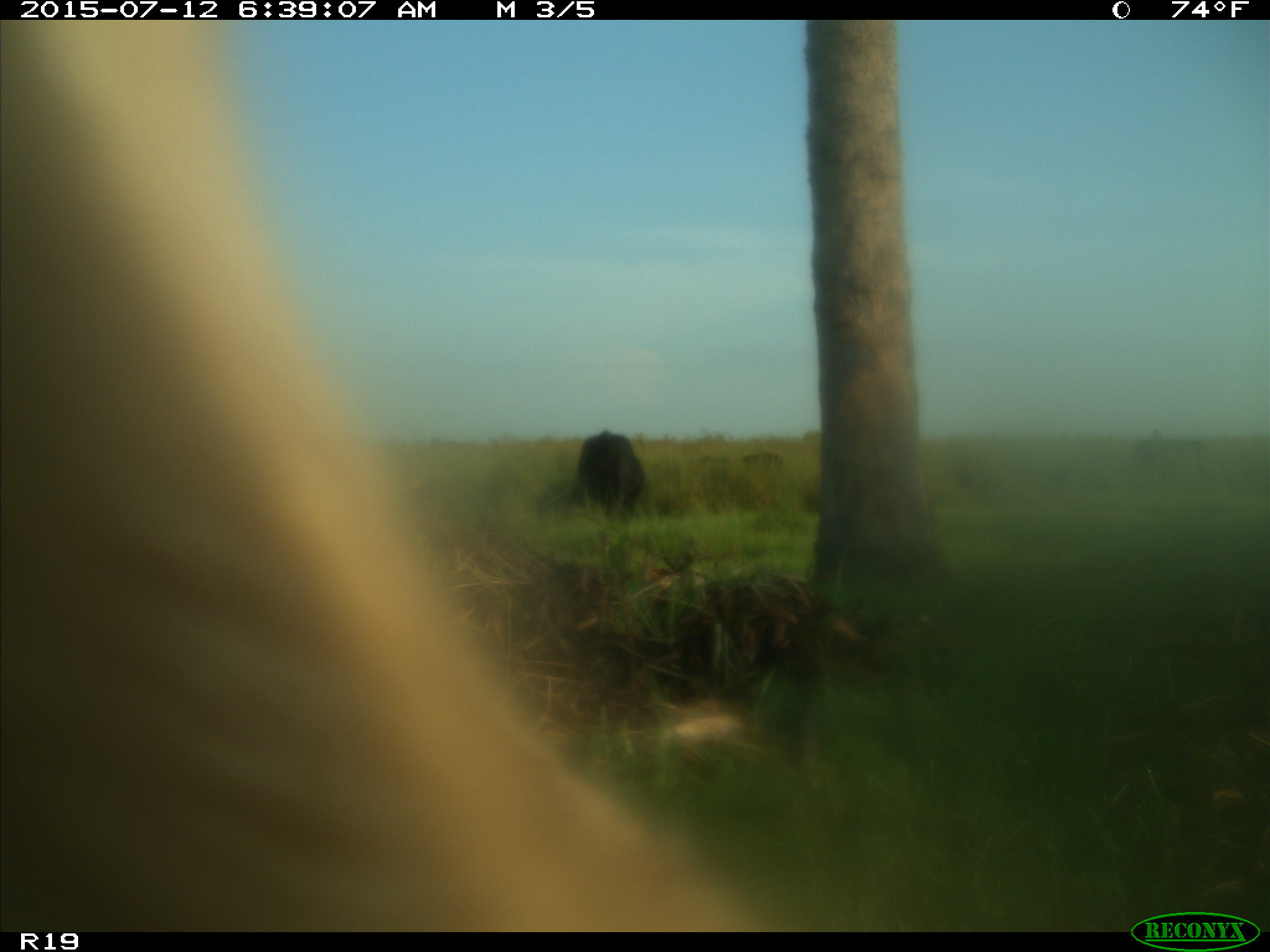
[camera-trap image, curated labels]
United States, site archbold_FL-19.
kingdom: Animalia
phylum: Chordata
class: Mammalia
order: Artiodactyla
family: Bovidae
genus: Bos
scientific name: Bos taurus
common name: domestic cow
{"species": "Bos taurus (domestic cow)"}